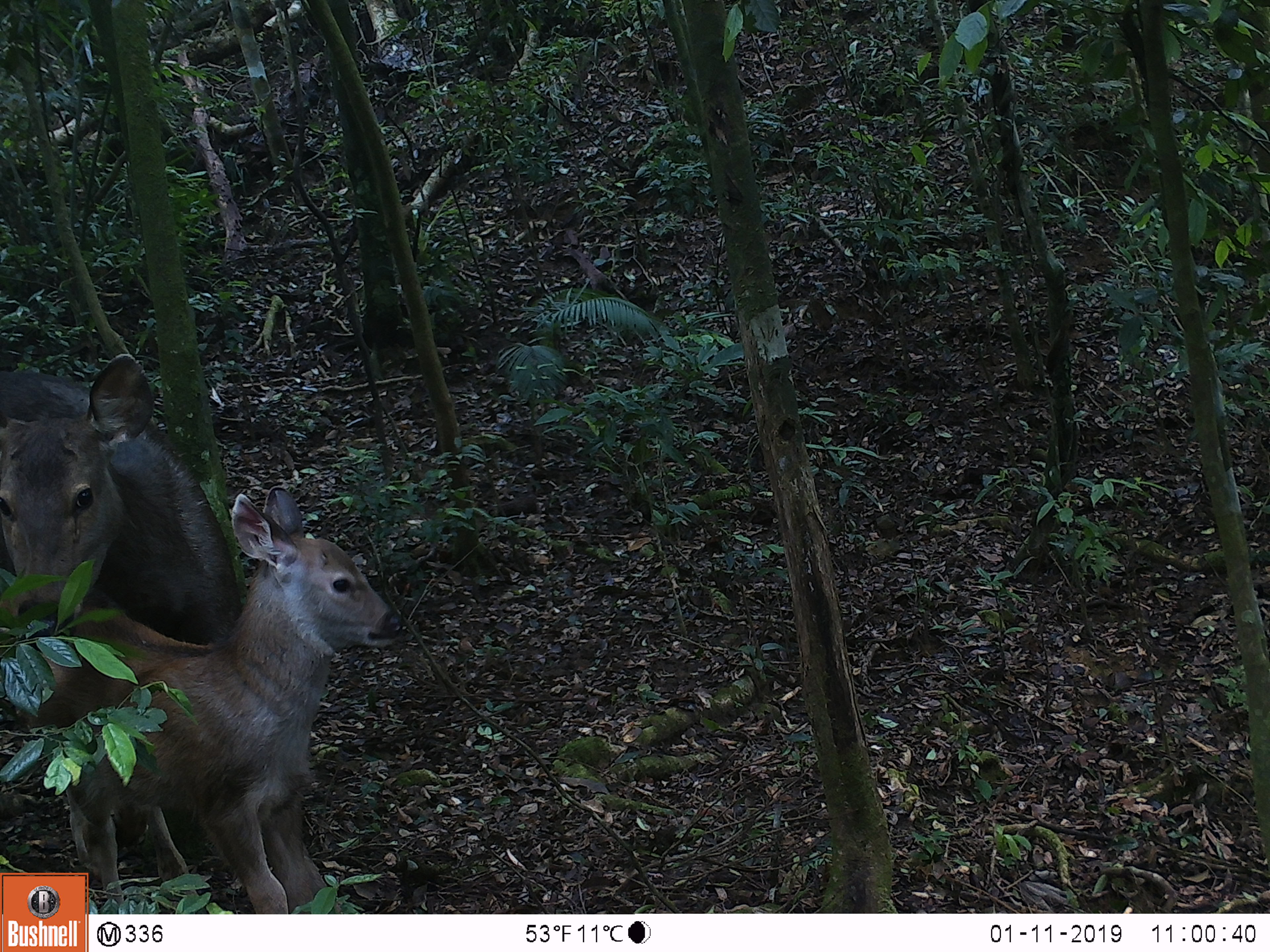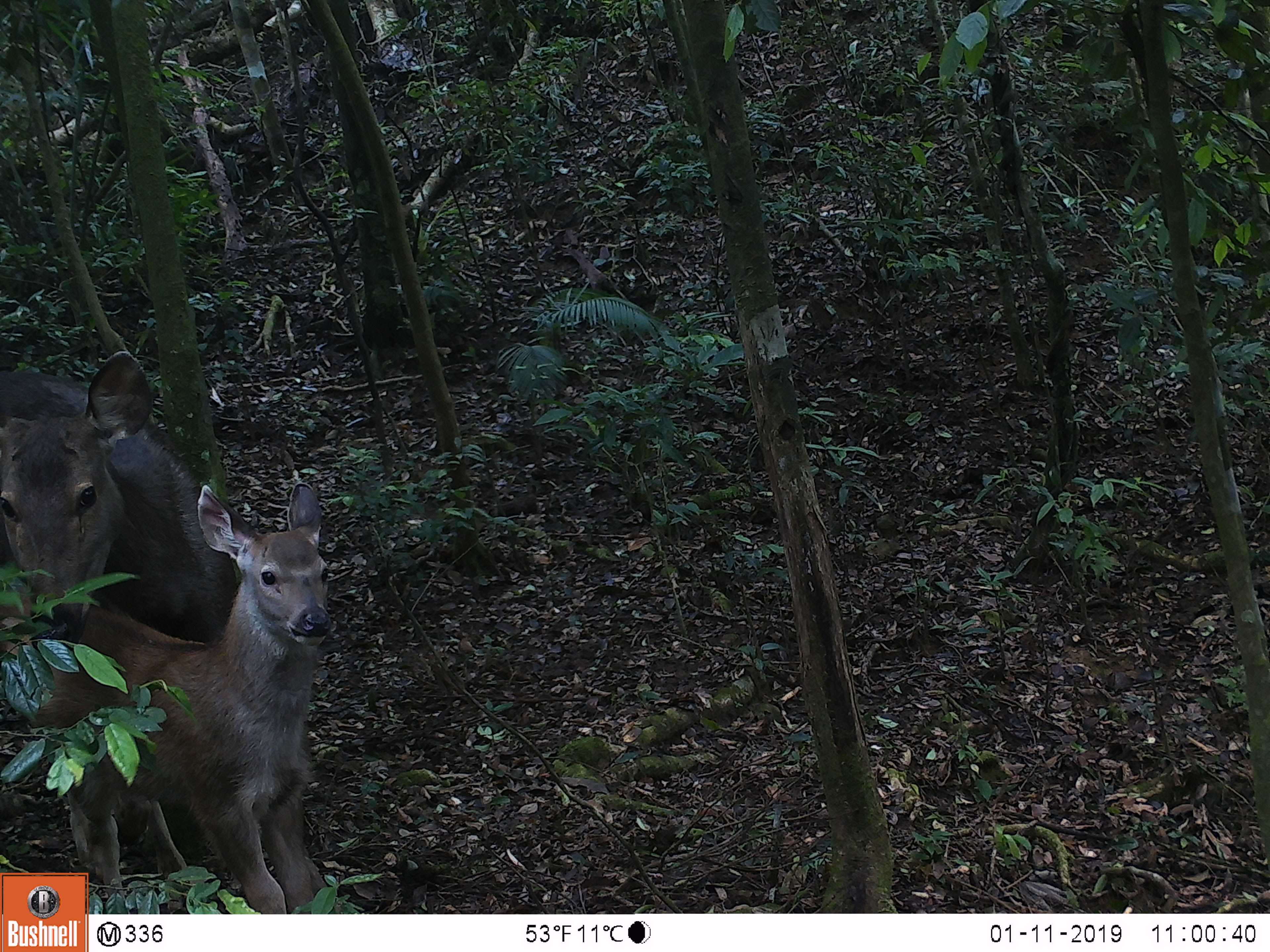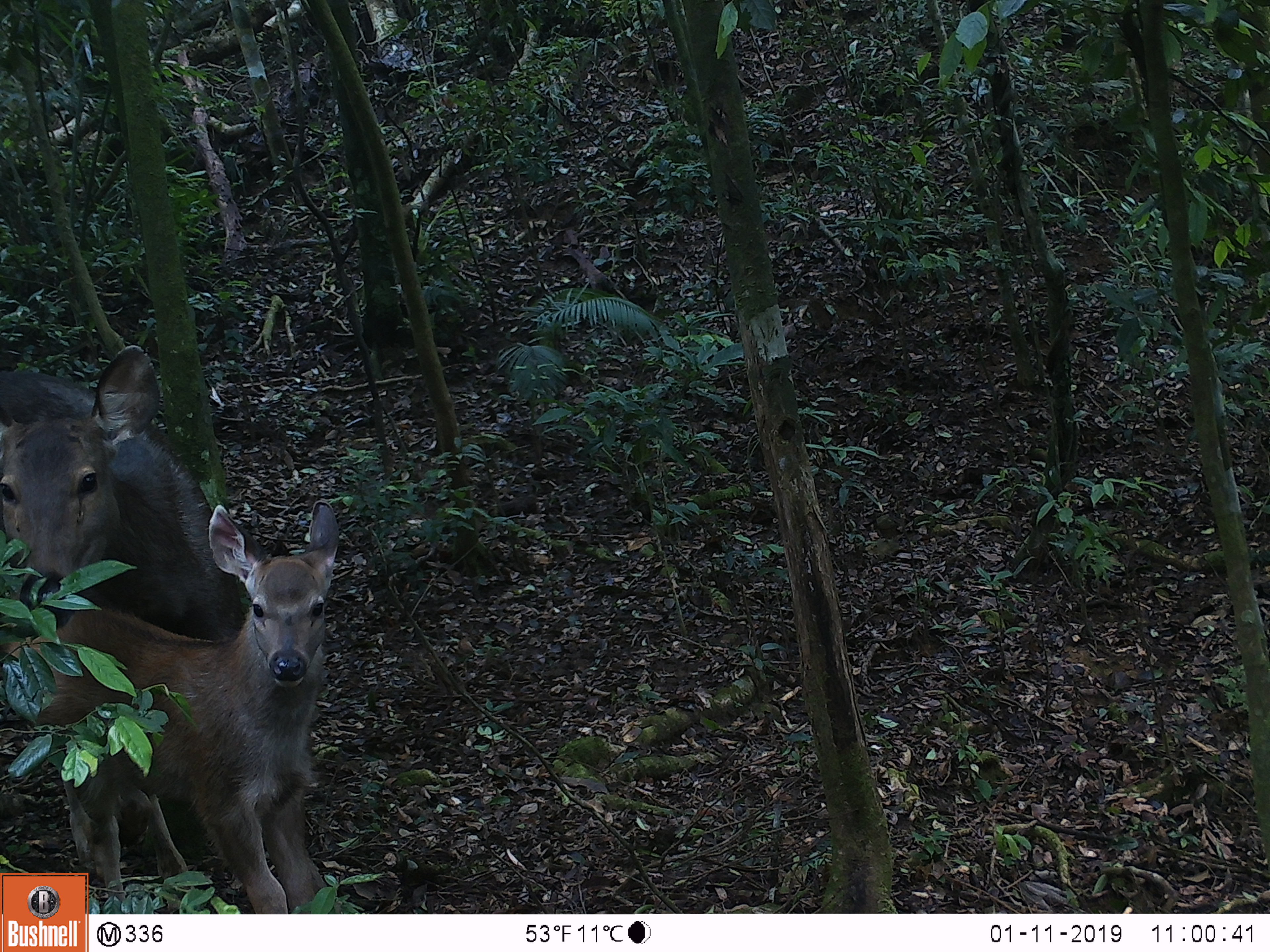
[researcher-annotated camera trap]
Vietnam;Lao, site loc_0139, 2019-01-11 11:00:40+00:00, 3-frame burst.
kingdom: Animalia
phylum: Chordata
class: Mammalia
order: Artiodactyla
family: Cervidae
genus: Rusa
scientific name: Rusa unicolor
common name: sambar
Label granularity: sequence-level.